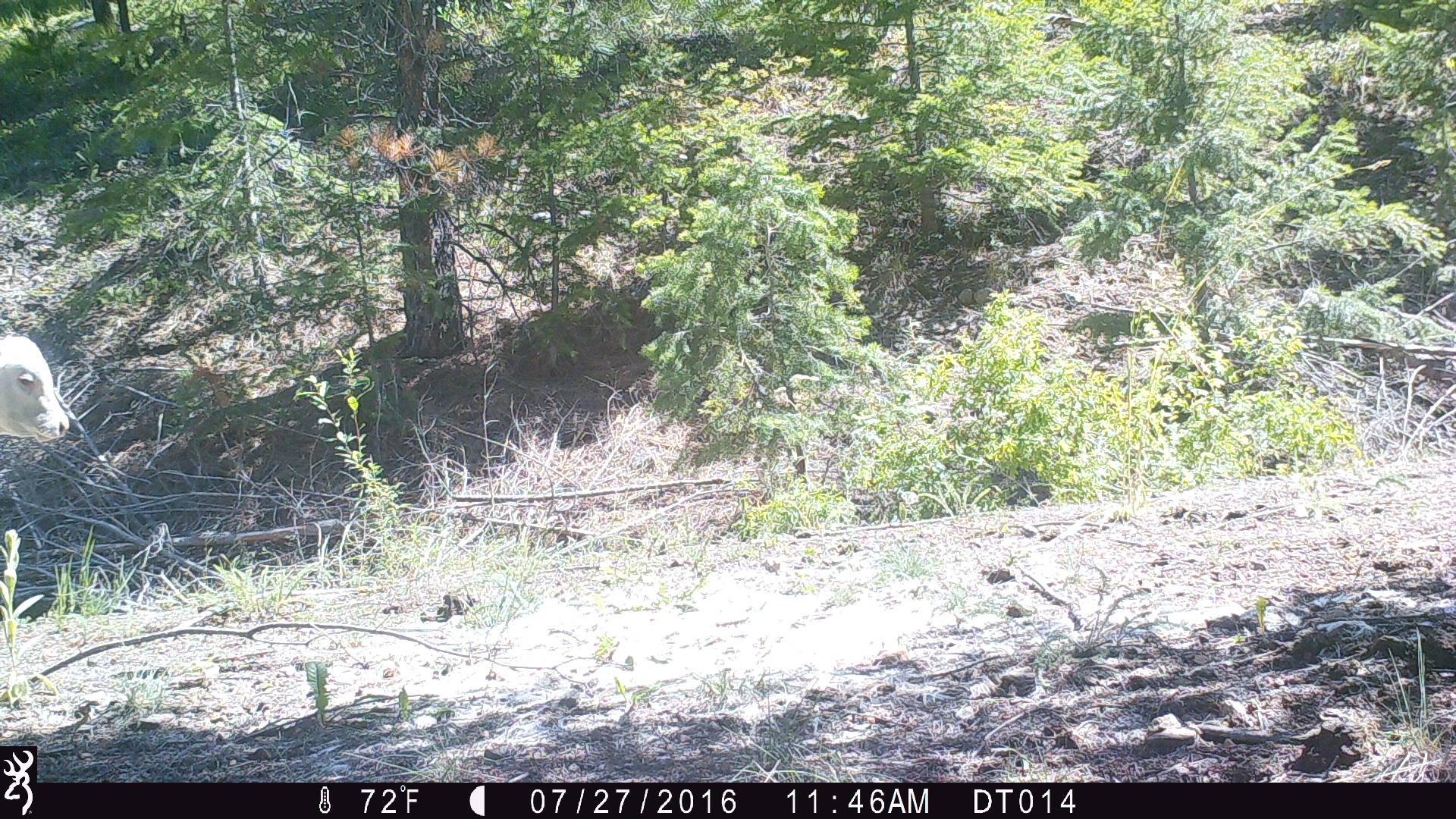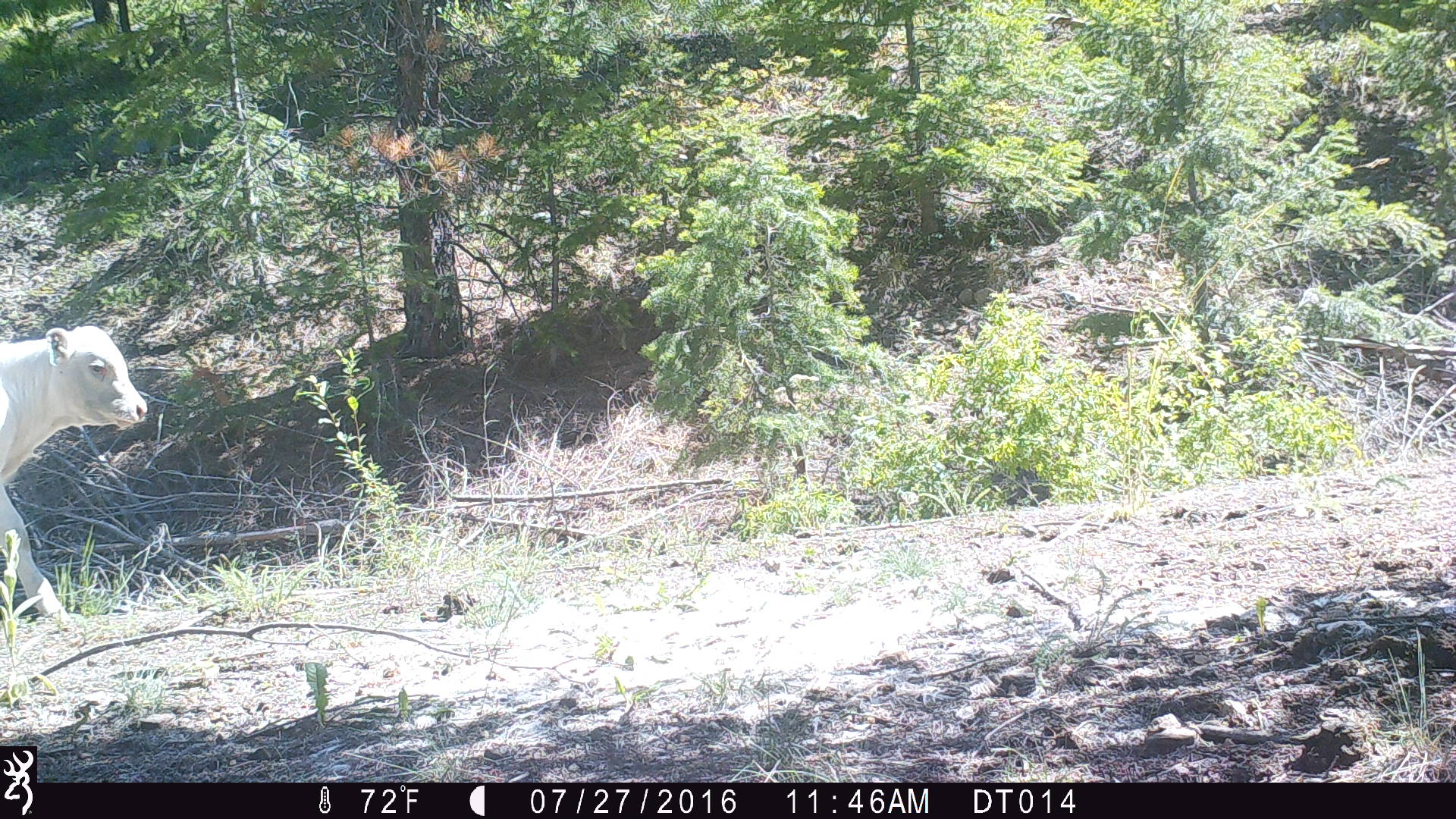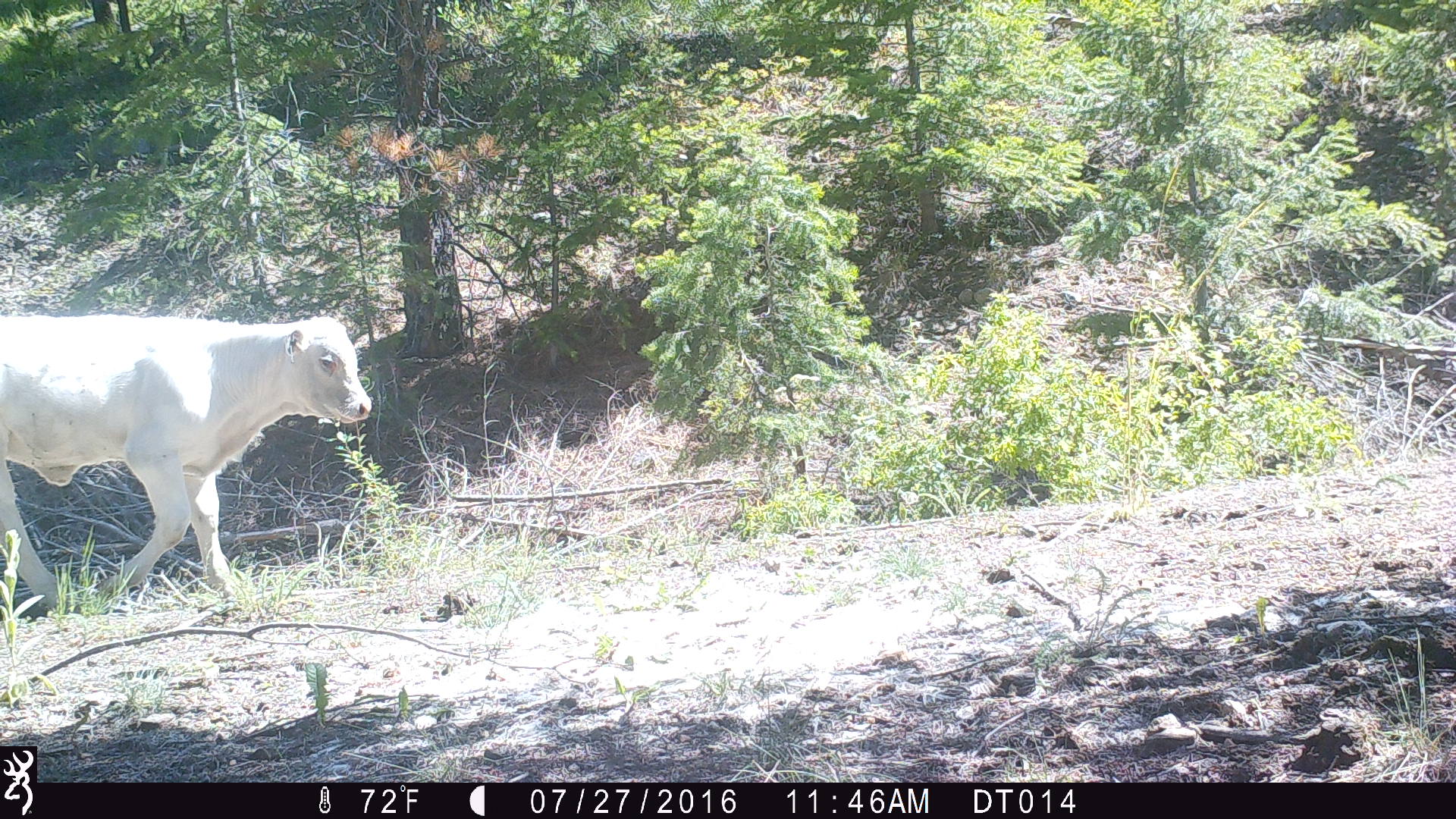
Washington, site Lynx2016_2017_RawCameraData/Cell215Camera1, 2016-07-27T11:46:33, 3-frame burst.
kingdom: Animalia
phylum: Chordata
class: Mammalia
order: Artiodactyla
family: Bovidae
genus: Bos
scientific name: Bos taurus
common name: domestic cattle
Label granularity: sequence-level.